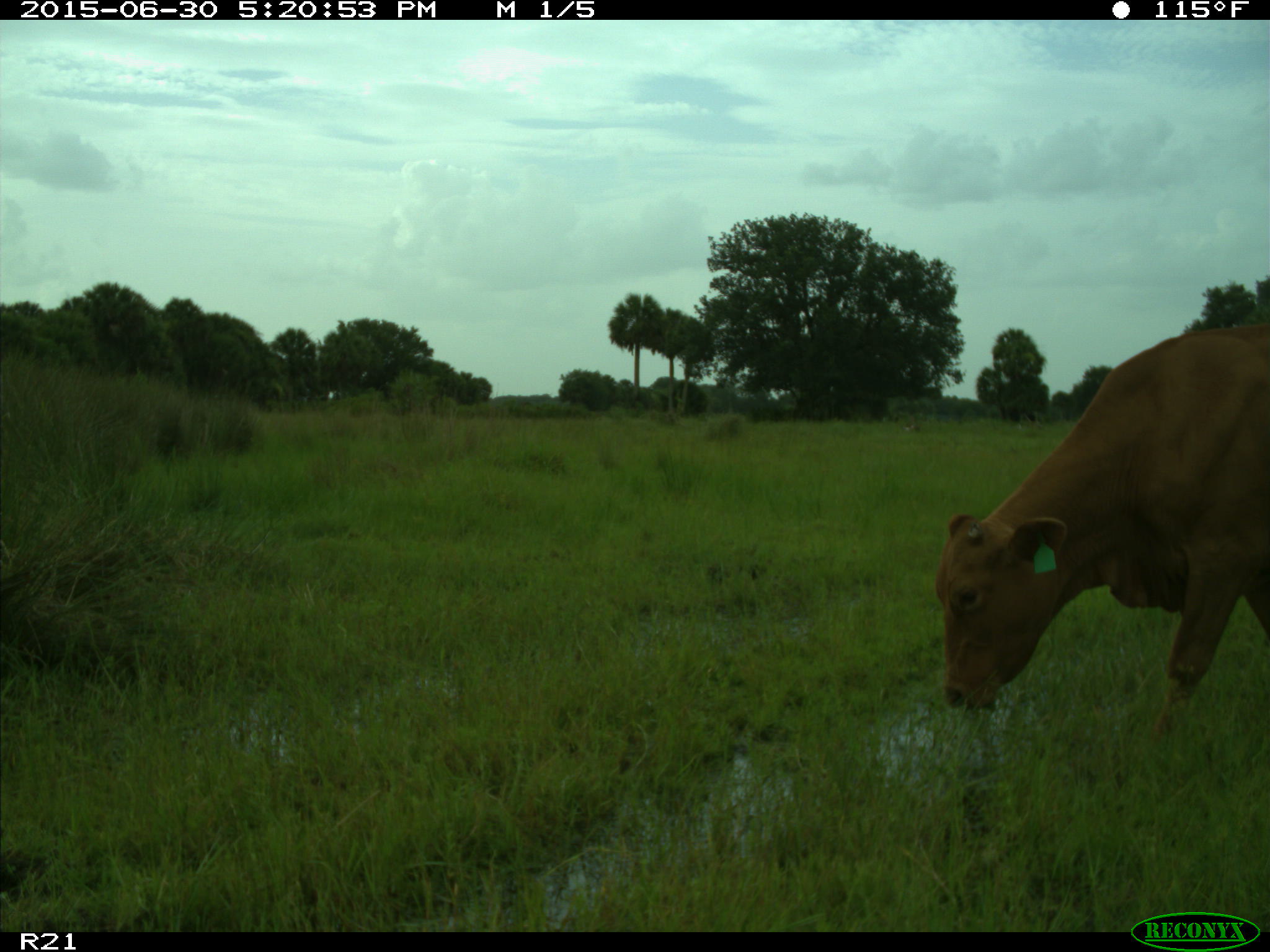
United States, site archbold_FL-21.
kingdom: Animalia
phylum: Chordata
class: Mammalia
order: Artiodactyla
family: Bovidae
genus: Bos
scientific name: Bos taurus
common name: domestic cow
Bos taurus (domestic cow).